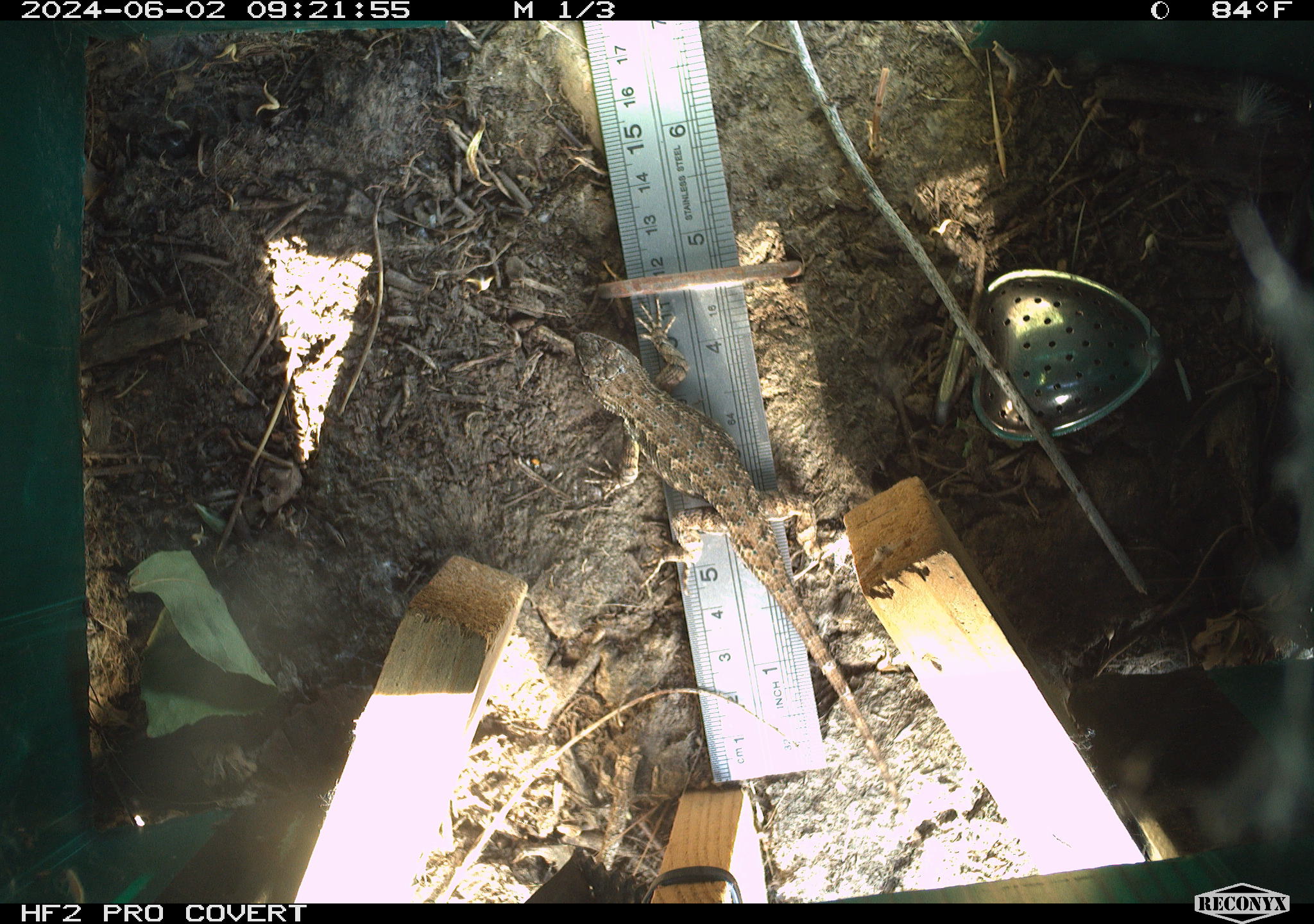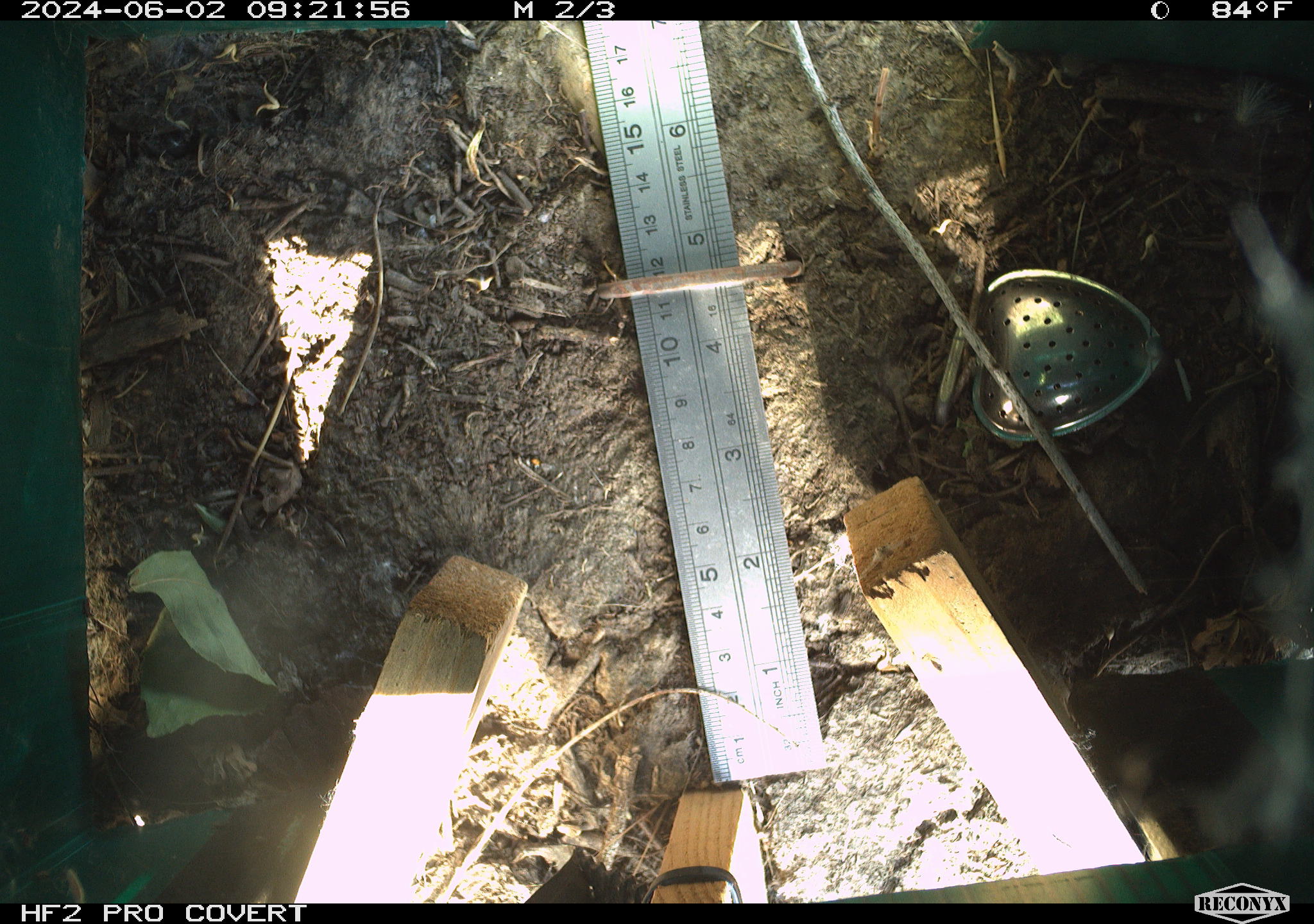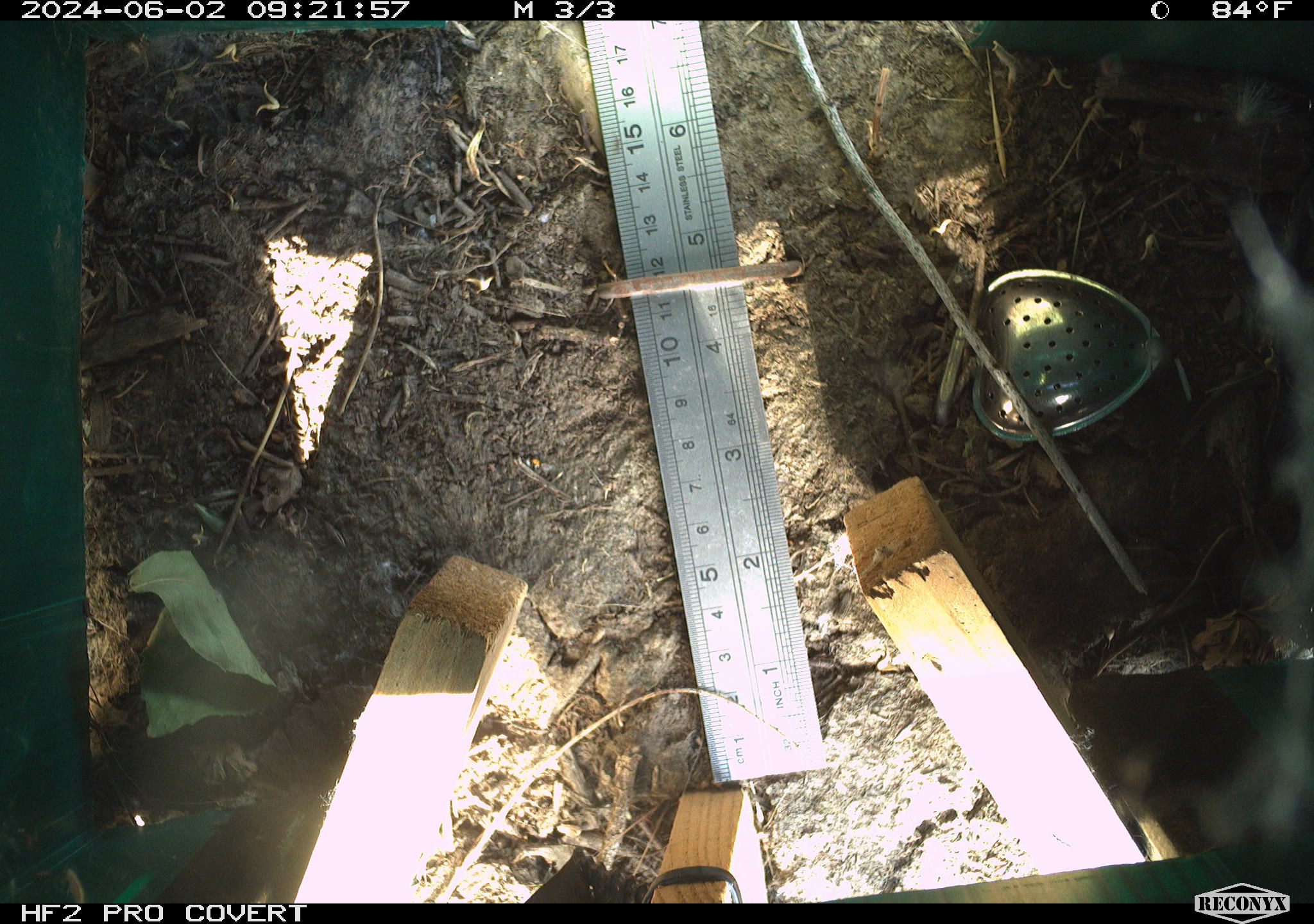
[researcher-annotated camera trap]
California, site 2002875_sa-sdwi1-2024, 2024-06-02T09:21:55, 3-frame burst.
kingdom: Animalia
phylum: Chordata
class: Reptilia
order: Squamata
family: Phrynosomatidae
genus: Sceloporus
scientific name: Sceloporus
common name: spiny lizards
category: sceloporus species